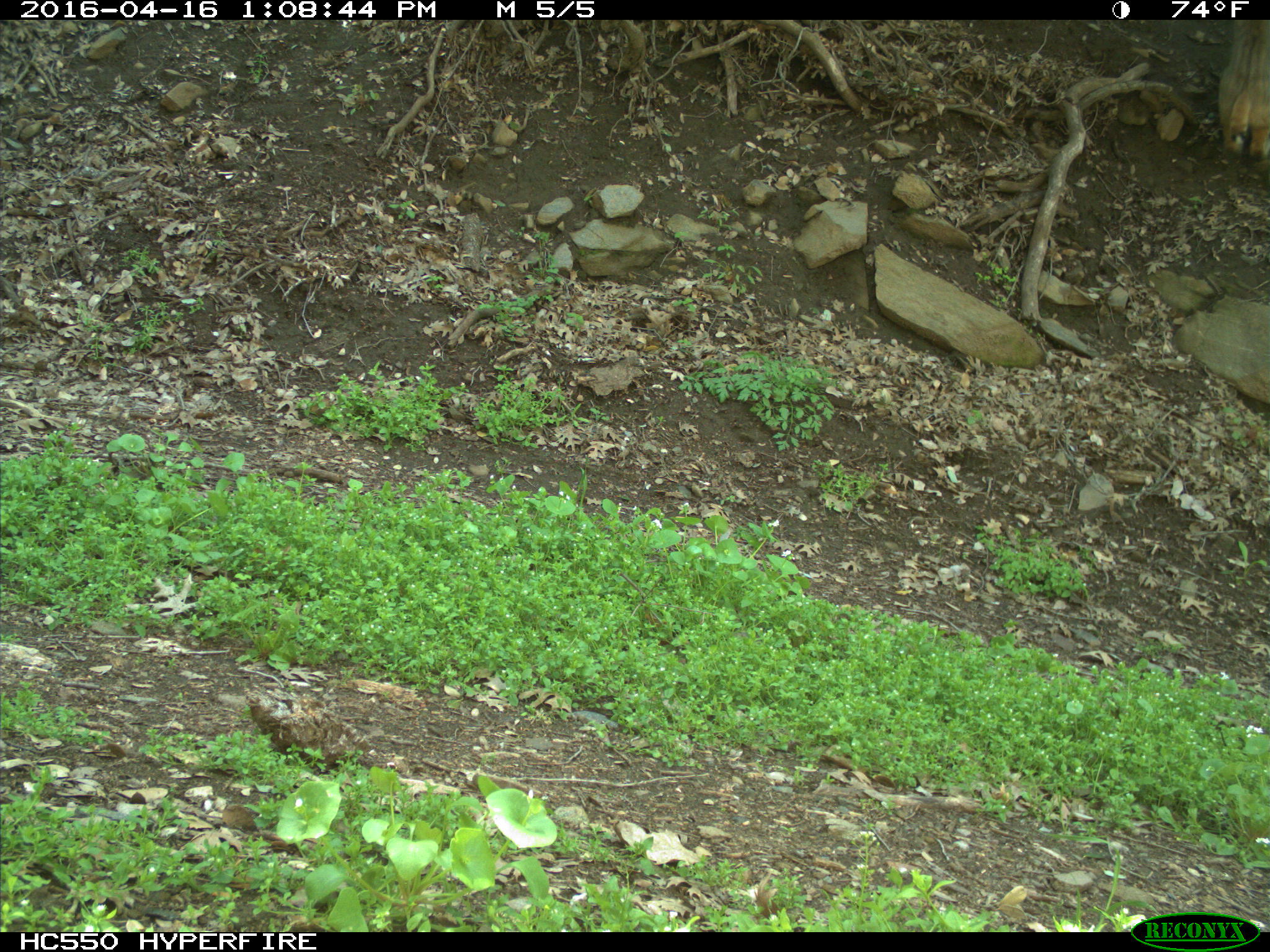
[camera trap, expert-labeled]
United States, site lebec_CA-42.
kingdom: Animalia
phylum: Chordata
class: Mammalia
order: Carnivora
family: Felidae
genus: Lynx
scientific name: Lynx rufus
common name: bobcat